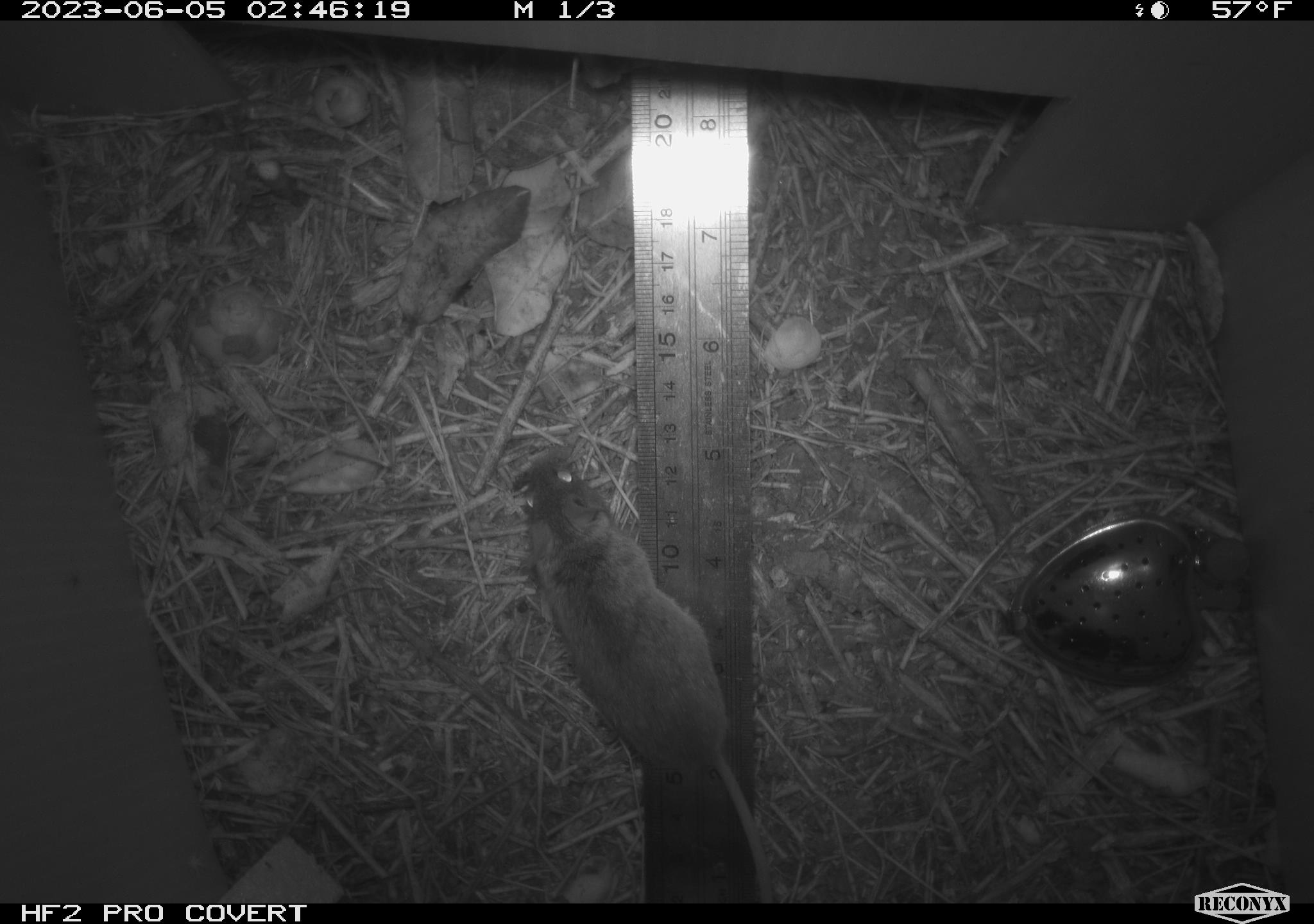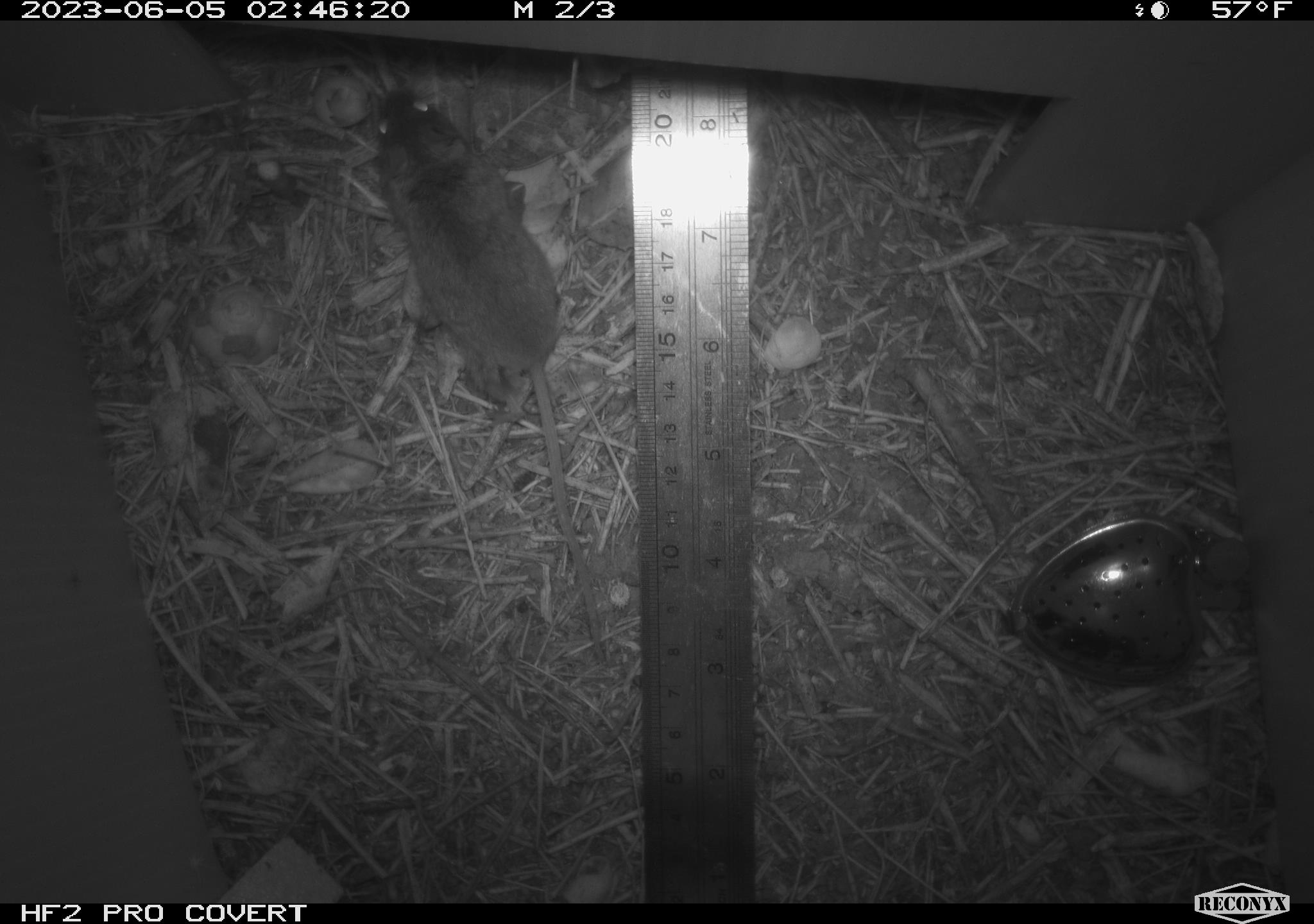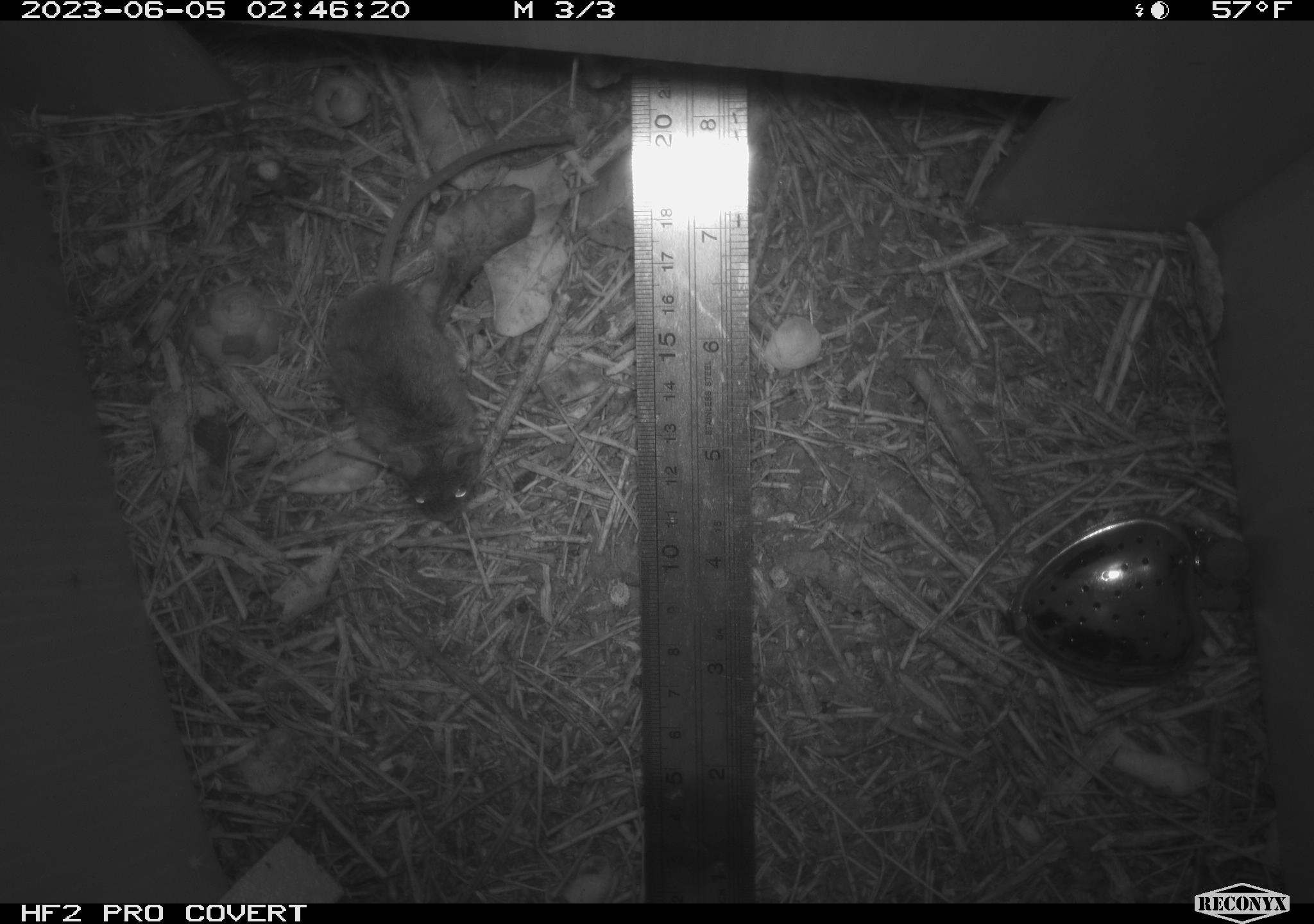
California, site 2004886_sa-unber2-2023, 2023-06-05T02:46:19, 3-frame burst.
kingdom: Animalia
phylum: Chordata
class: Mammalia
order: Rodentia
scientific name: Rodentia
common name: mouse species